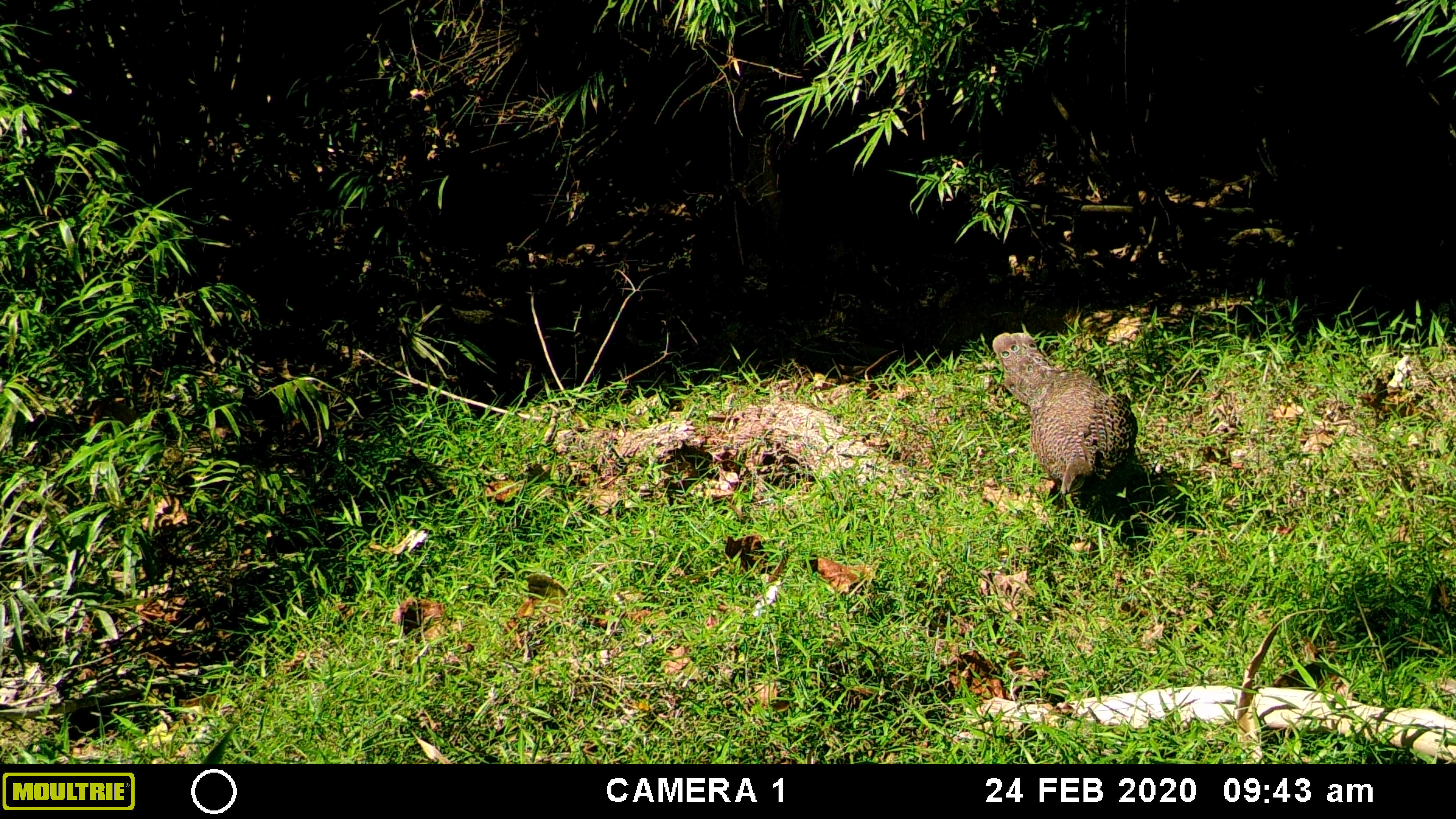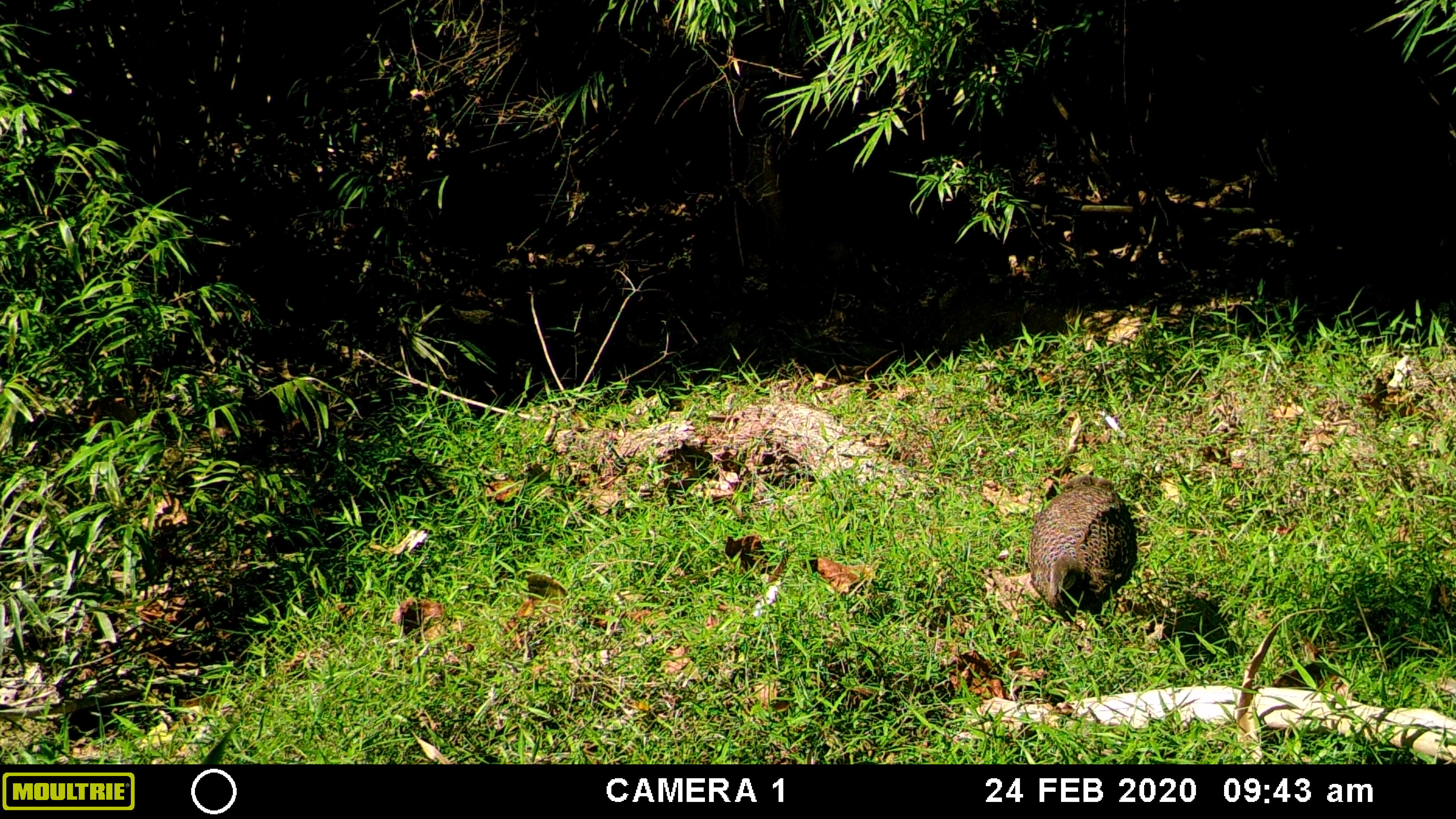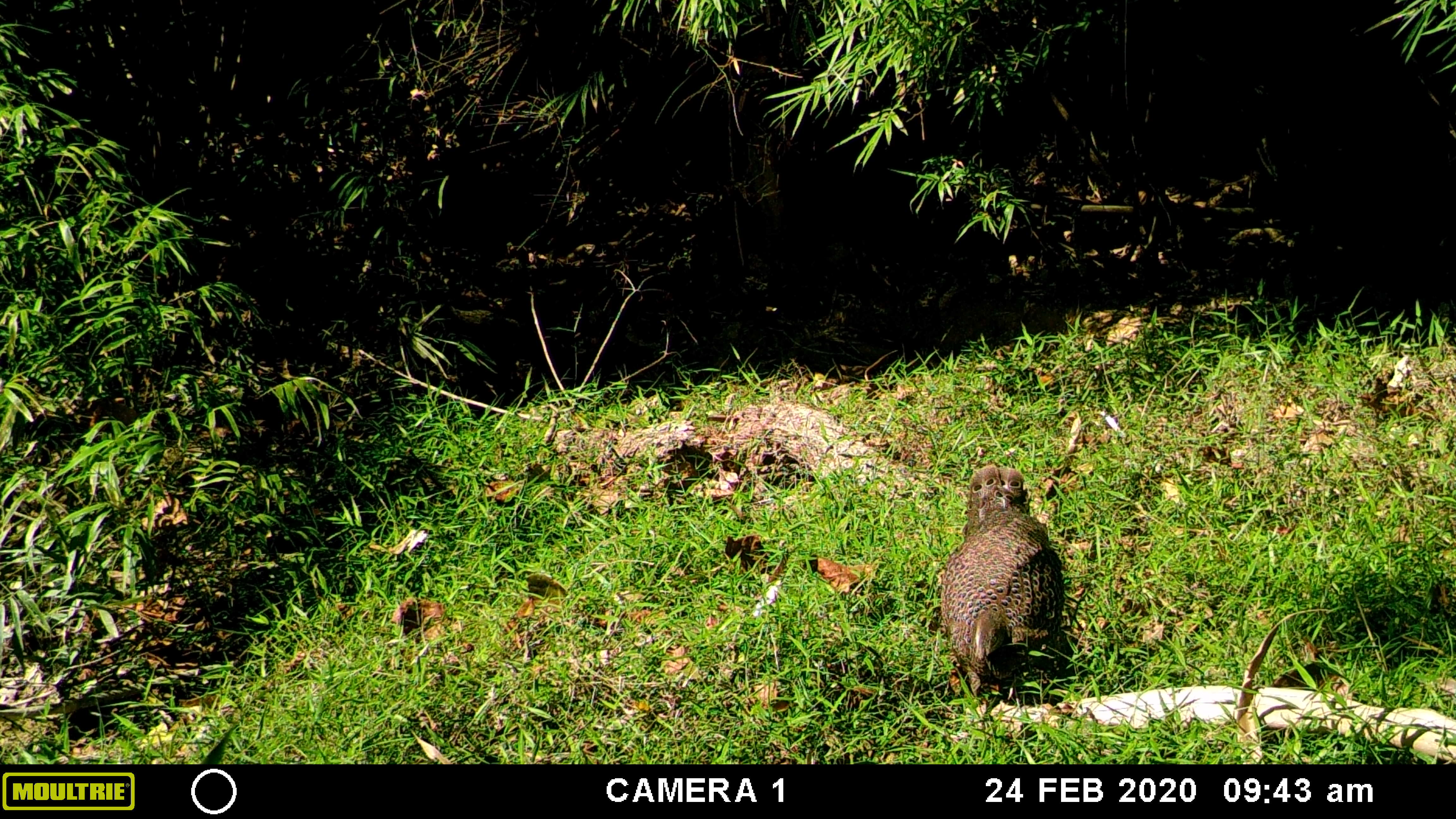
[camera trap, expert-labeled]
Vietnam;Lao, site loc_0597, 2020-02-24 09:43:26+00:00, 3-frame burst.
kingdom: Animalia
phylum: Chordata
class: Aves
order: Galliformes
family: Phasianidae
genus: Polyplectron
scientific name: Polyplectron bicalcaratum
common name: gray peacock-pheasant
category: grey peacock pheasant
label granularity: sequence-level